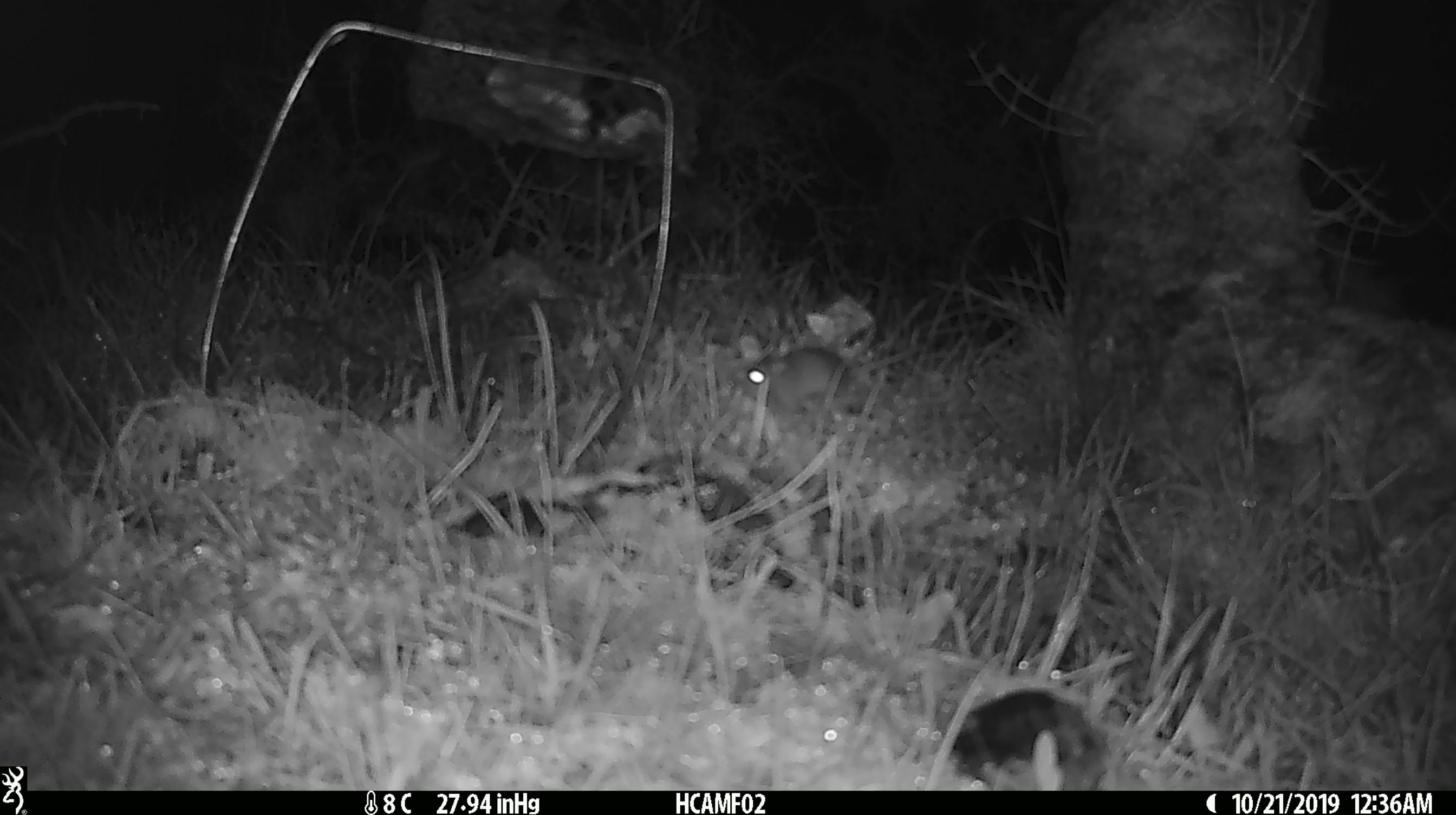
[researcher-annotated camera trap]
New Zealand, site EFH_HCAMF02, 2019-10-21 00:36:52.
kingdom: Animalia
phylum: Chordata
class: Mammalia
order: Rodentia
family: Muridae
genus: Mus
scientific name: Mus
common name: mouse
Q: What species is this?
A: Mouse (Mus).